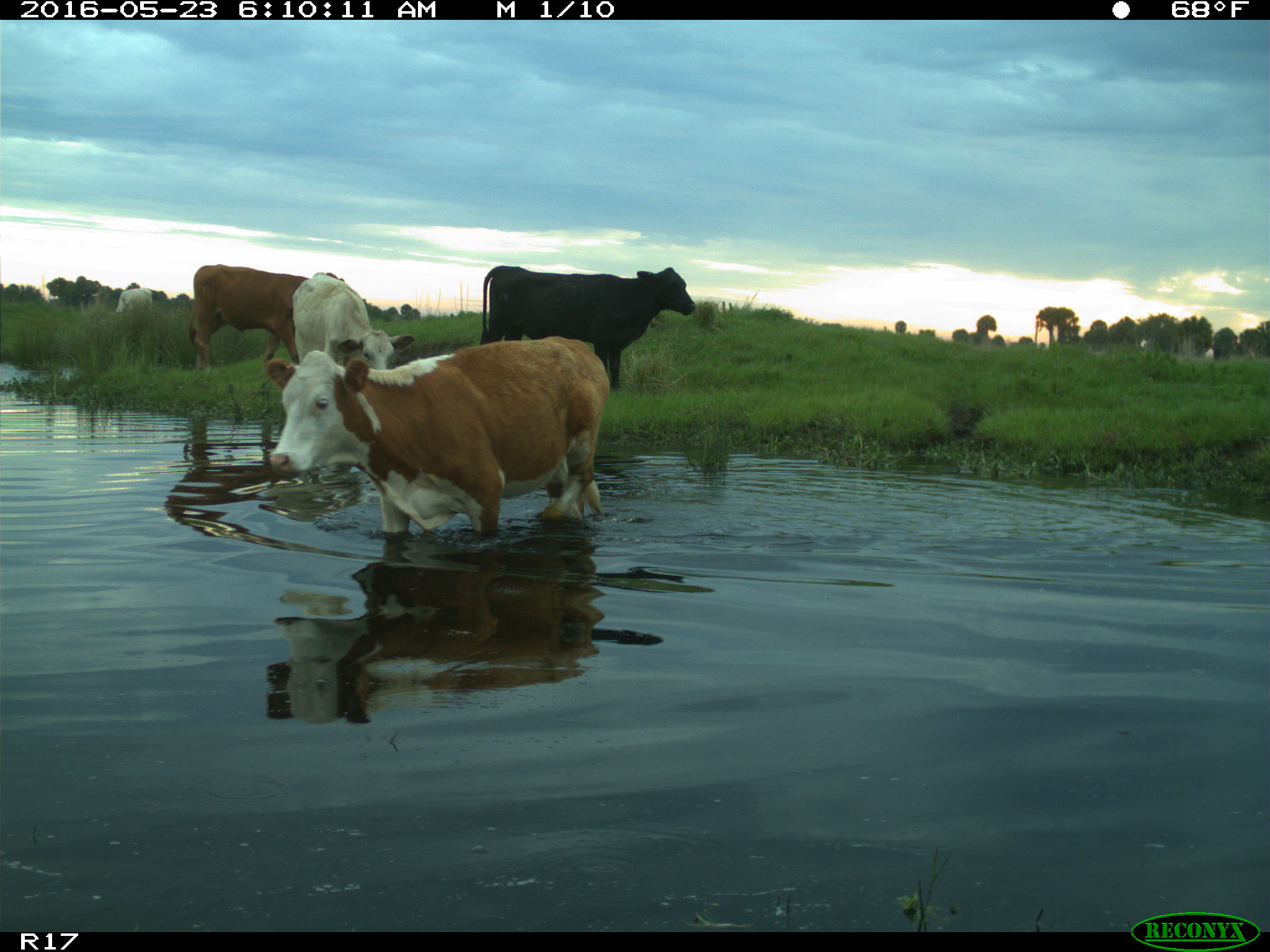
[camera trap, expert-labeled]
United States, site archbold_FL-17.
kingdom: Animalia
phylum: Chordata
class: Mammalia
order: Artiodactyla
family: Bovidae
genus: Bos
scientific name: Bos taurus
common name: domestic cow